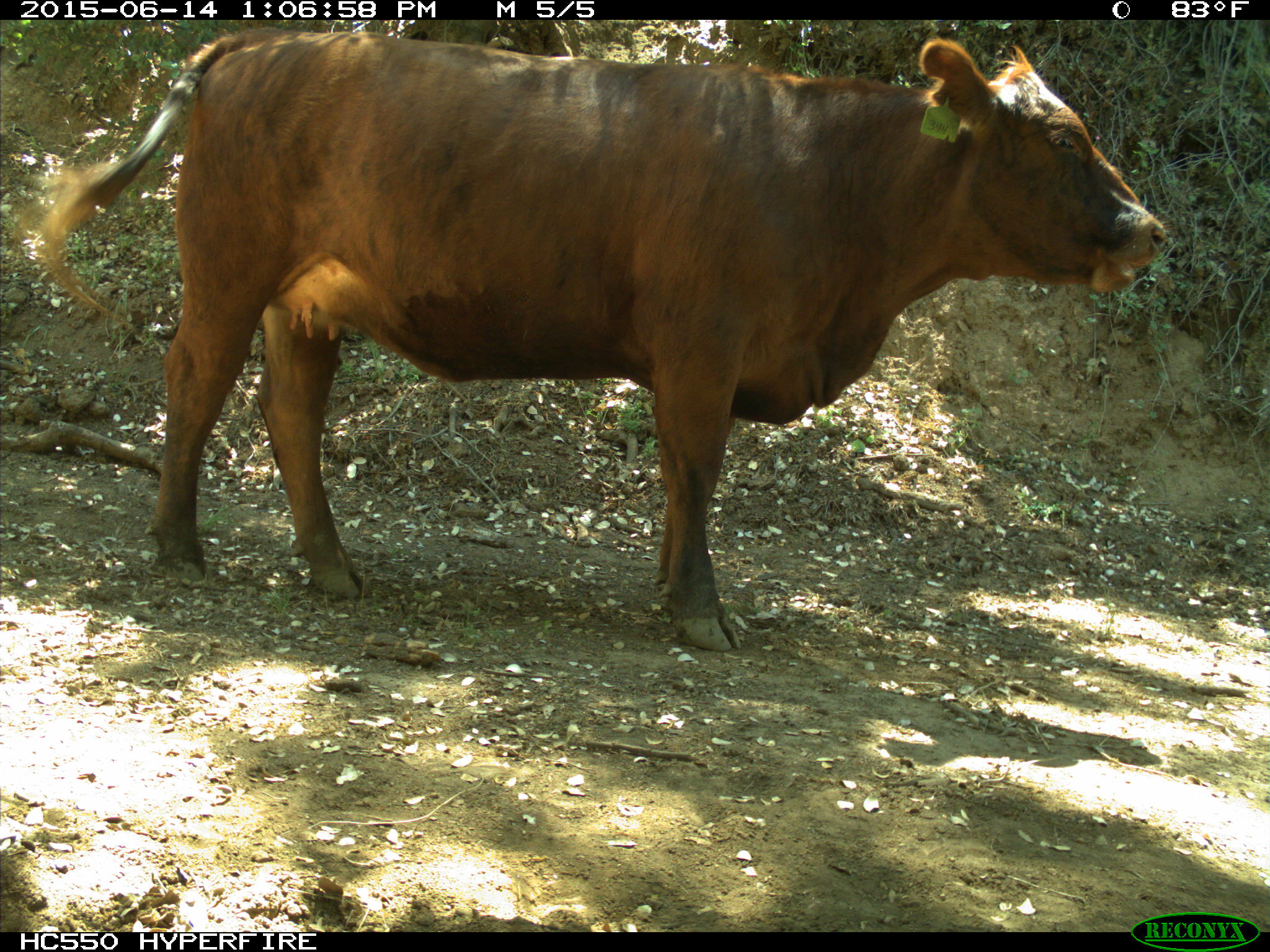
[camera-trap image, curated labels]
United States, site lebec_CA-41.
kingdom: Animalia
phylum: Chordata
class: Mammalia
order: Artiodactyla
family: Bovidae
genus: Bos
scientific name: Bos taurus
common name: domestic cow